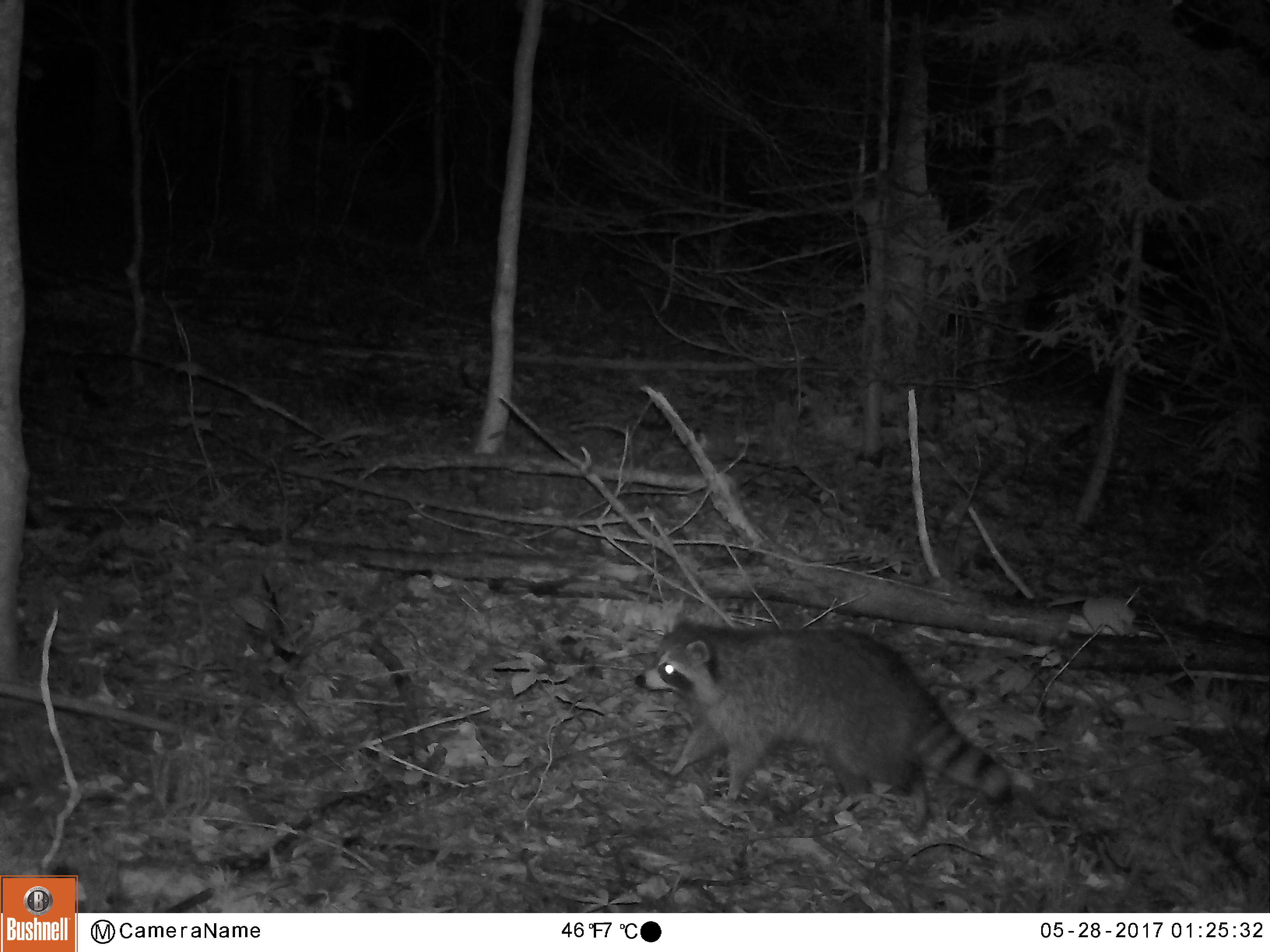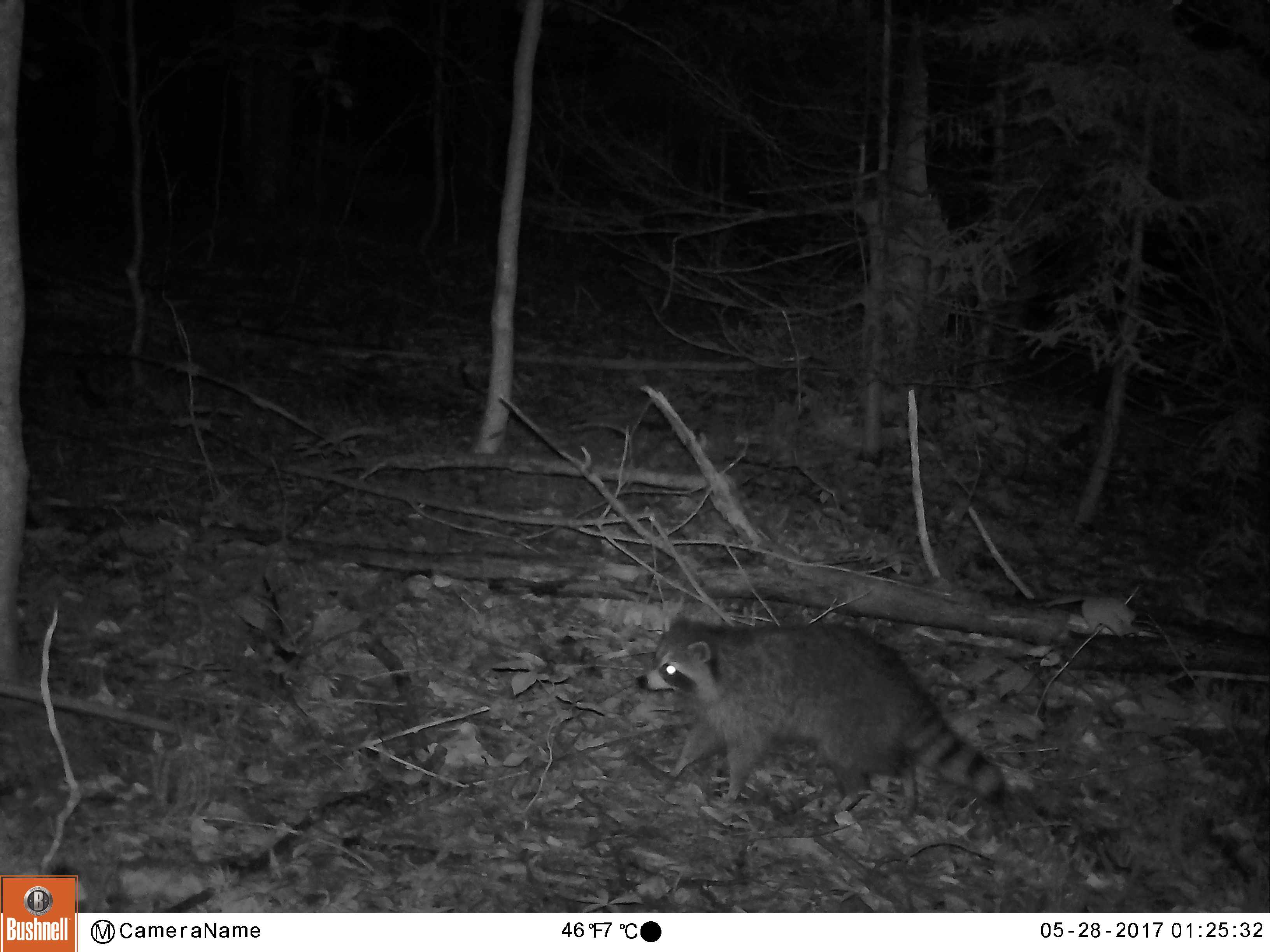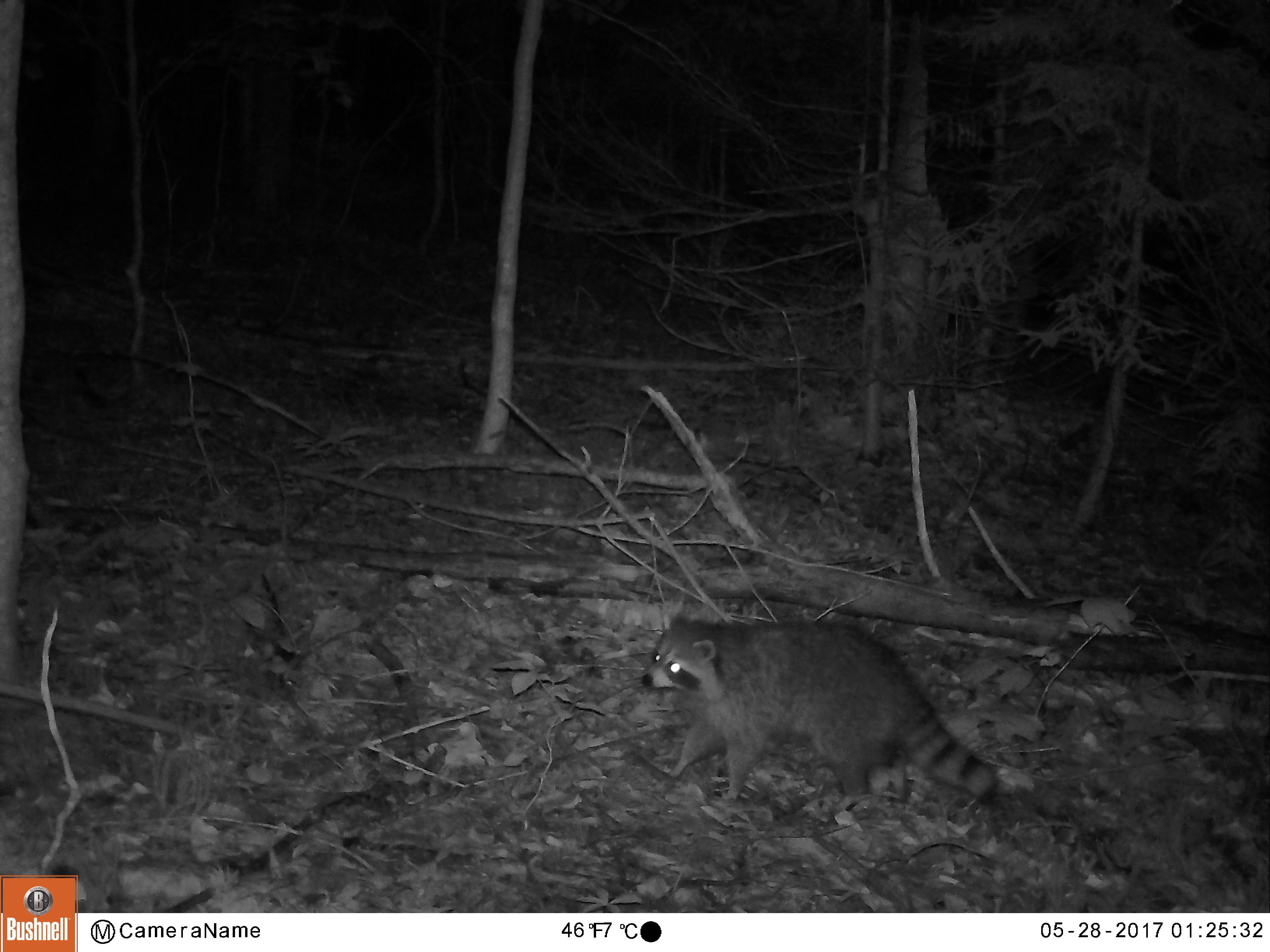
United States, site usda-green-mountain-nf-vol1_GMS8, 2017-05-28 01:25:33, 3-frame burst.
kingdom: Animalia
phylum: Chordata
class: Mammalia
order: Carnivora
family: Procyonidae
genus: Procyon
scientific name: Procyon lotor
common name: raccoon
Raccoon (Procyon lotor).